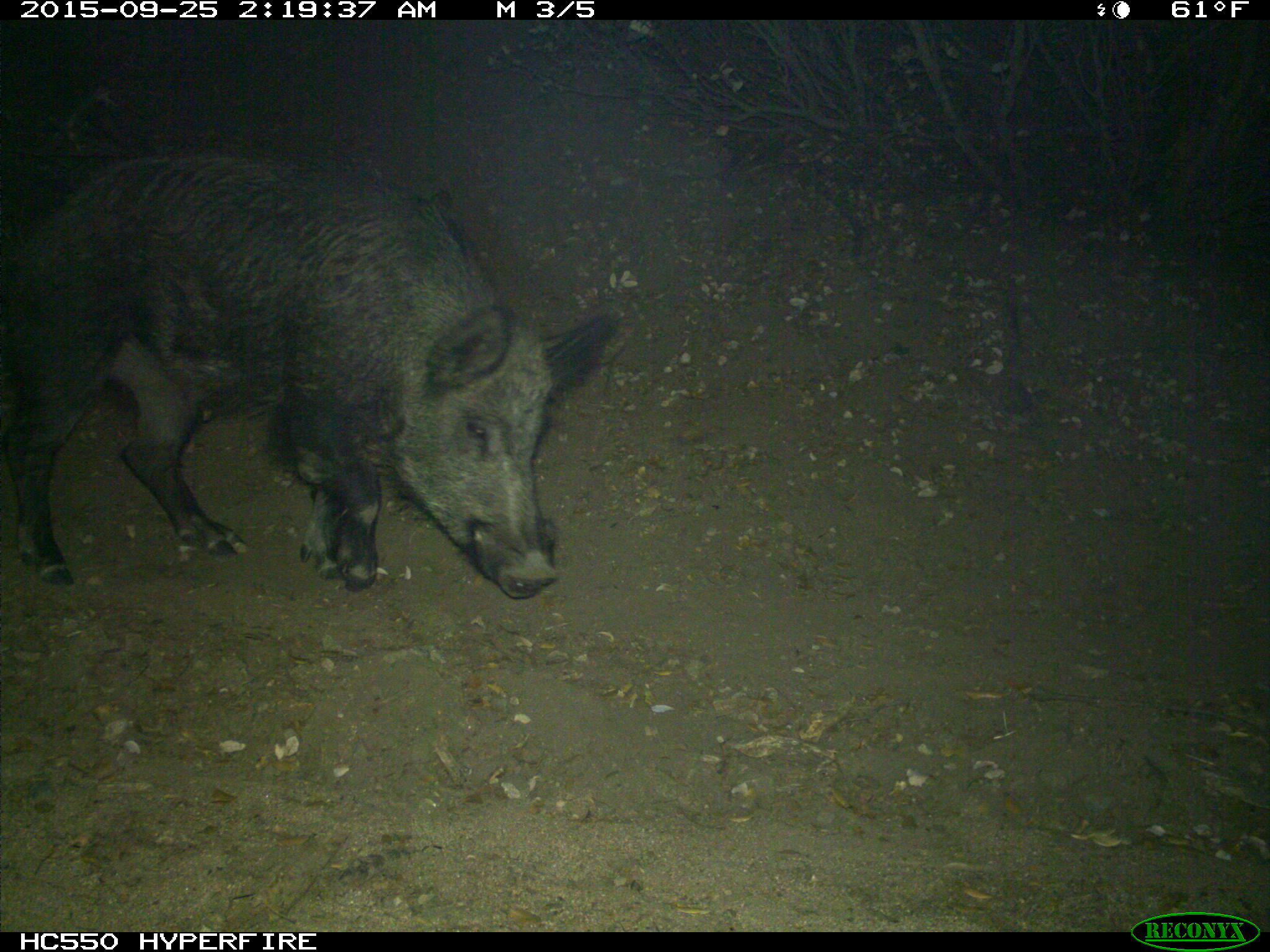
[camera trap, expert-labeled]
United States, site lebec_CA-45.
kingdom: Animalia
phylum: Chordata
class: Mammalia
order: Artiodactyla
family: Suidae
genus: Sus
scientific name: Sus scrofa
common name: wild boar